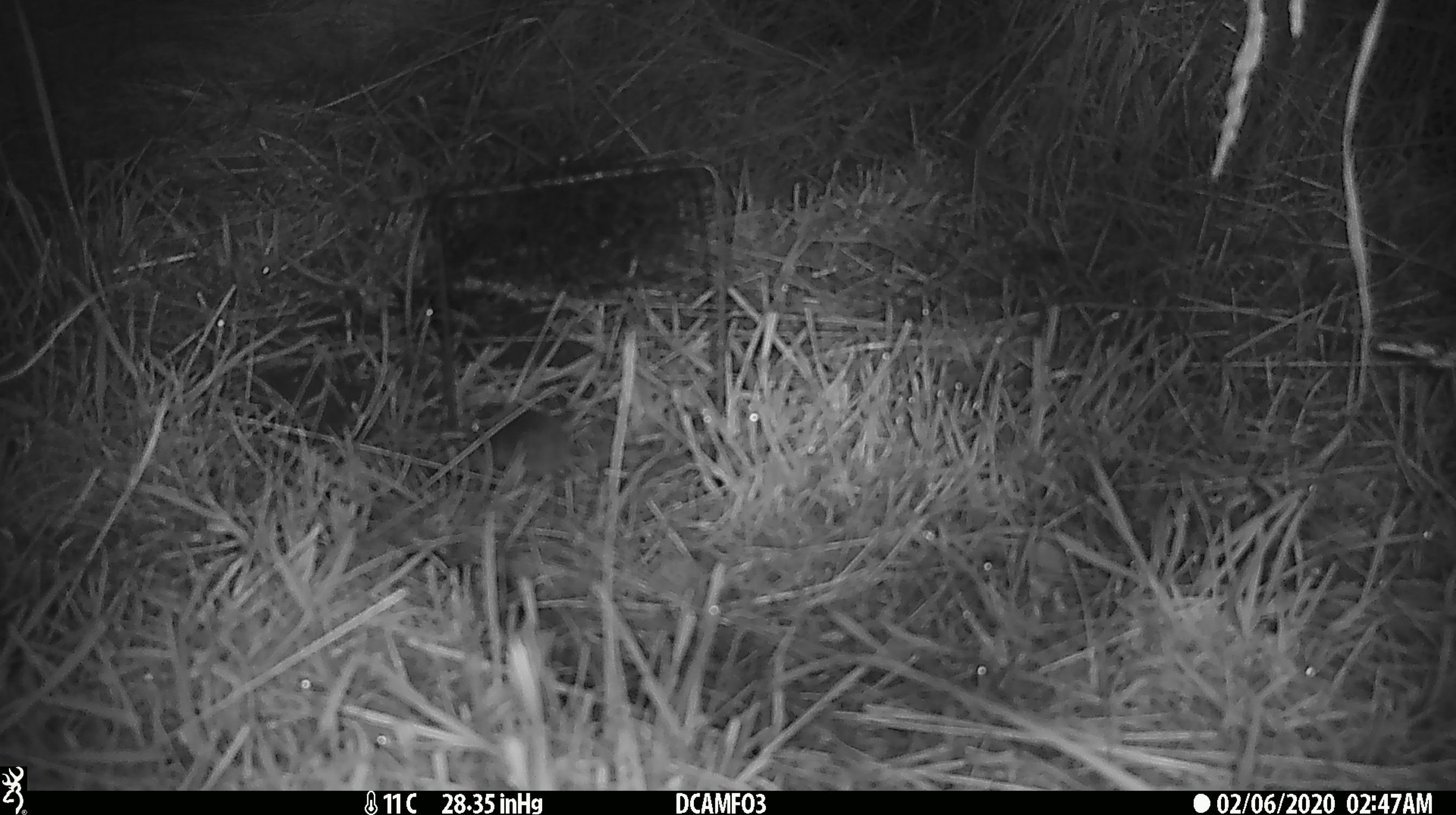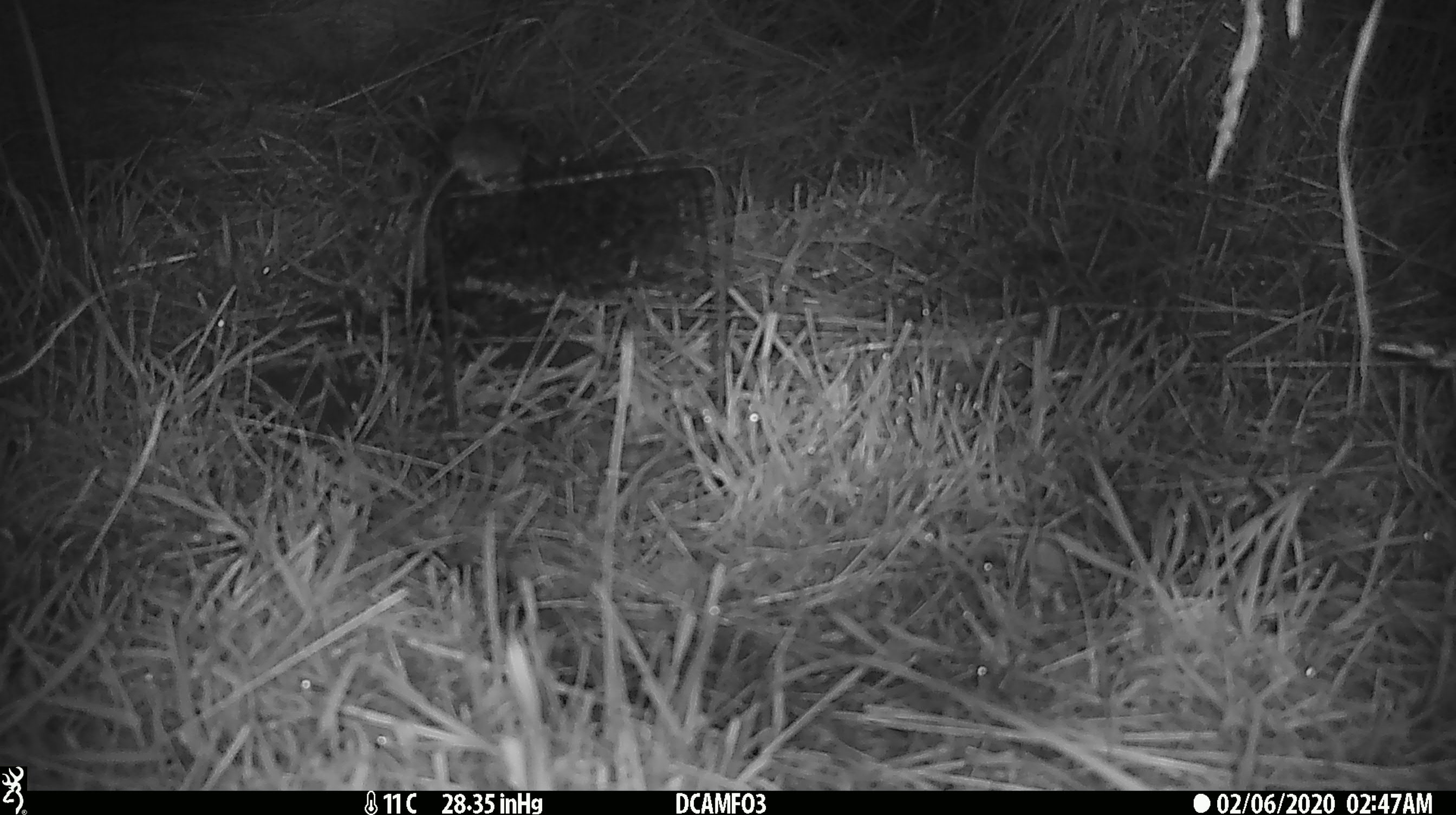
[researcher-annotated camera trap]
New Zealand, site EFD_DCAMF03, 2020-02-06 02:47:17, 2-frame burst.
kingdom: Animalia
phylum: Chordata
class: Mammalia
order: Rodentia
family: Muridae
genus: Mus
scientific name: Mus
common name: mouse